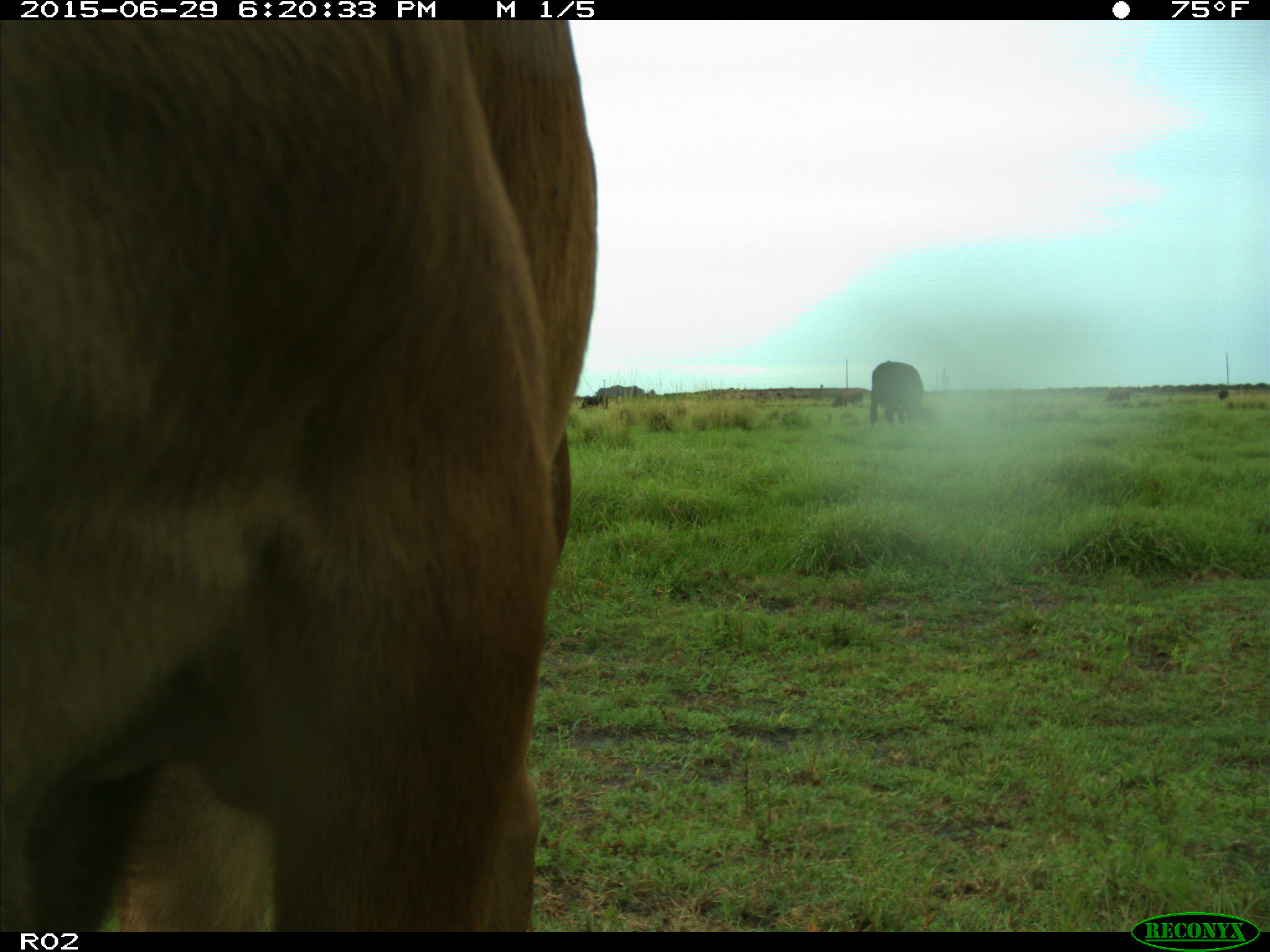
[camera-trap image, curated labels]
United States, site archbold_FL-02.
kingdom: Animalia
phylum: Chordata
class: Mammalia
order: Artiodactyla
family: Bovidae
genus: Bos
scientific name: Bos taurus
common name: domestic cow